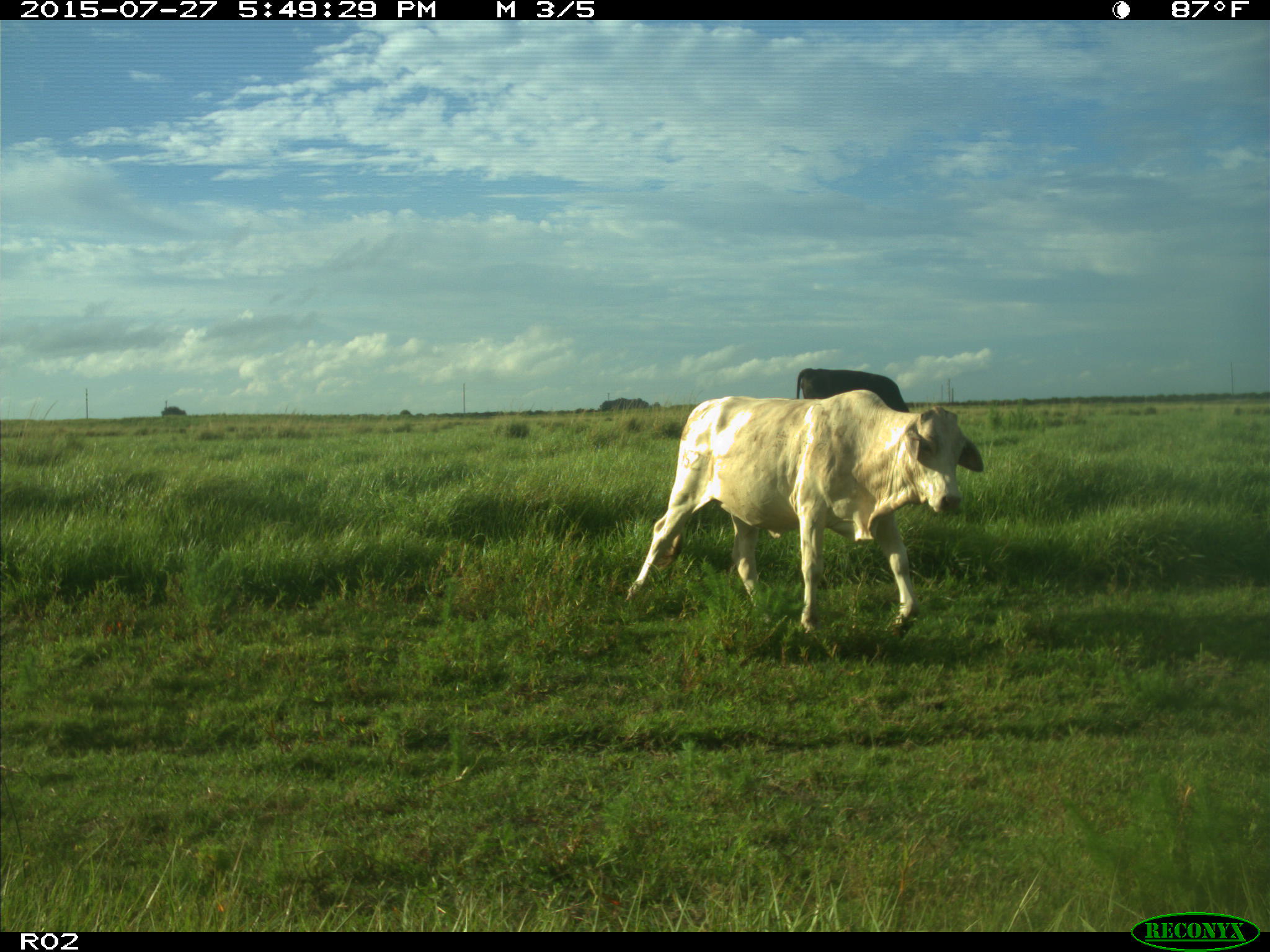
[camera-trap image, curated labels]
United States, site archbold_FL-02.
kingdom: Animalia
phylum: Chordata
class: Mammalia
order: Artiodactyla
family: Bovidae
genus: Bos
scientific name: Bos taurus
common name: domestic cow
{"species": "Bos taurus (domestic cow)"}